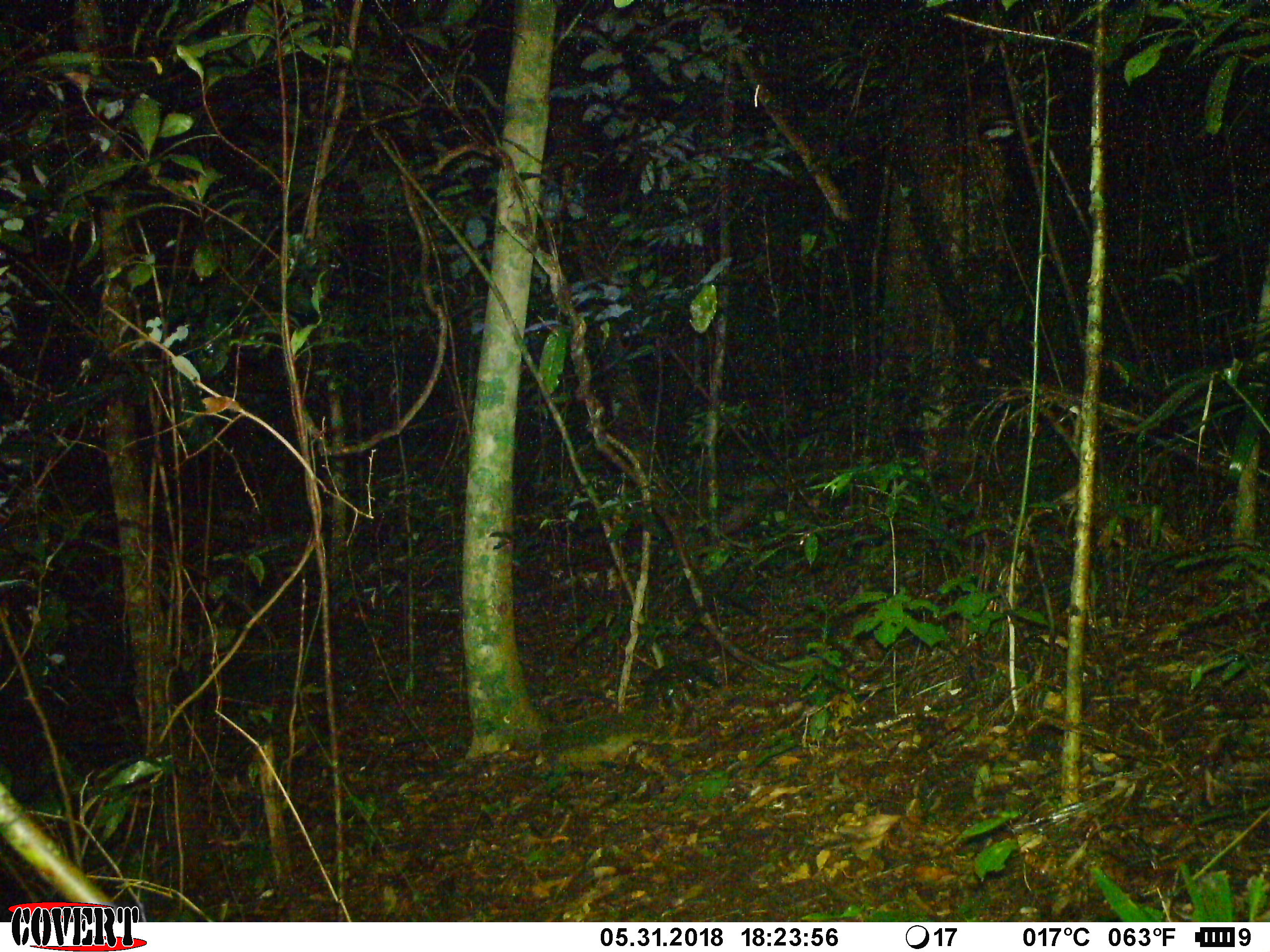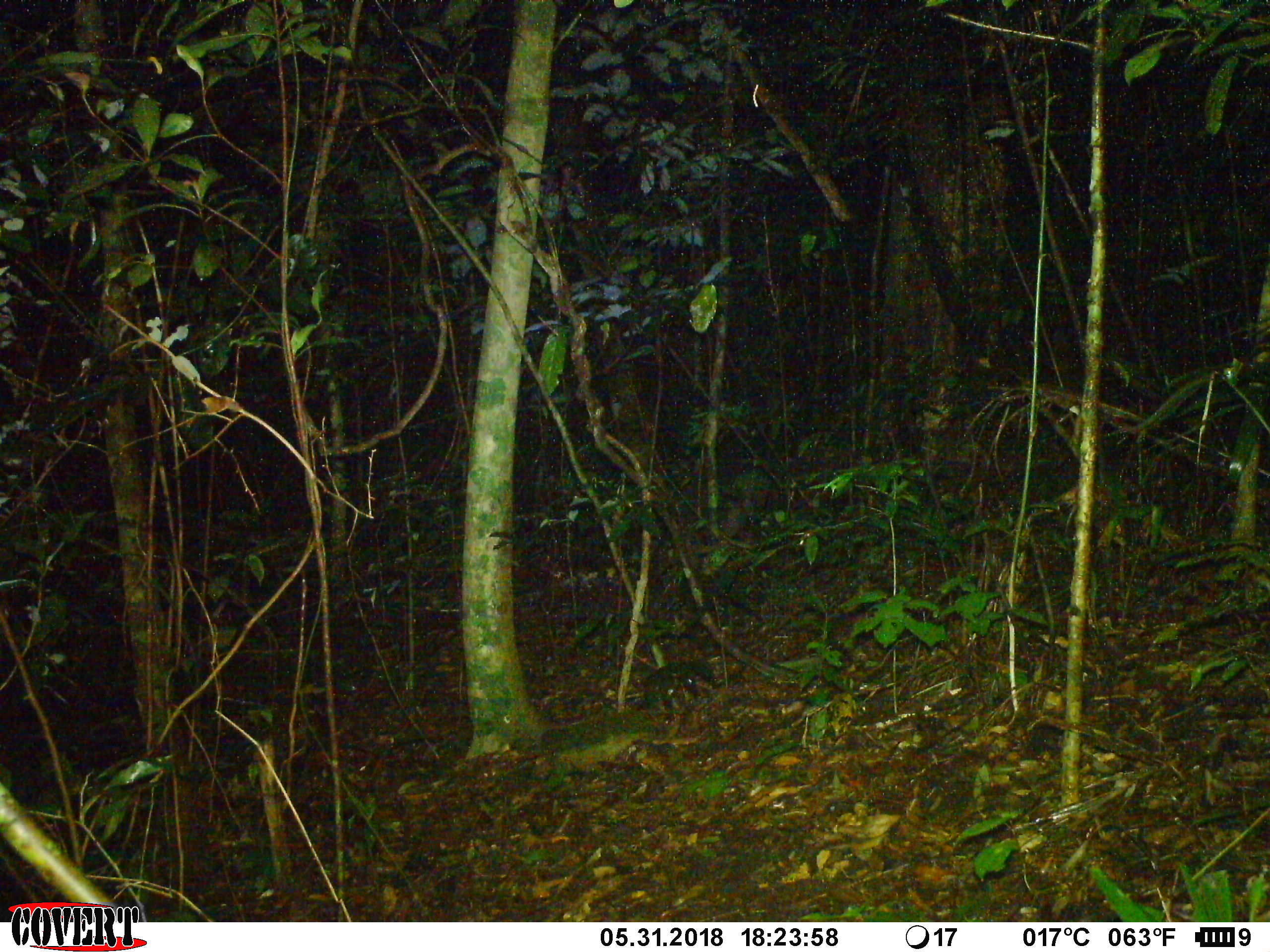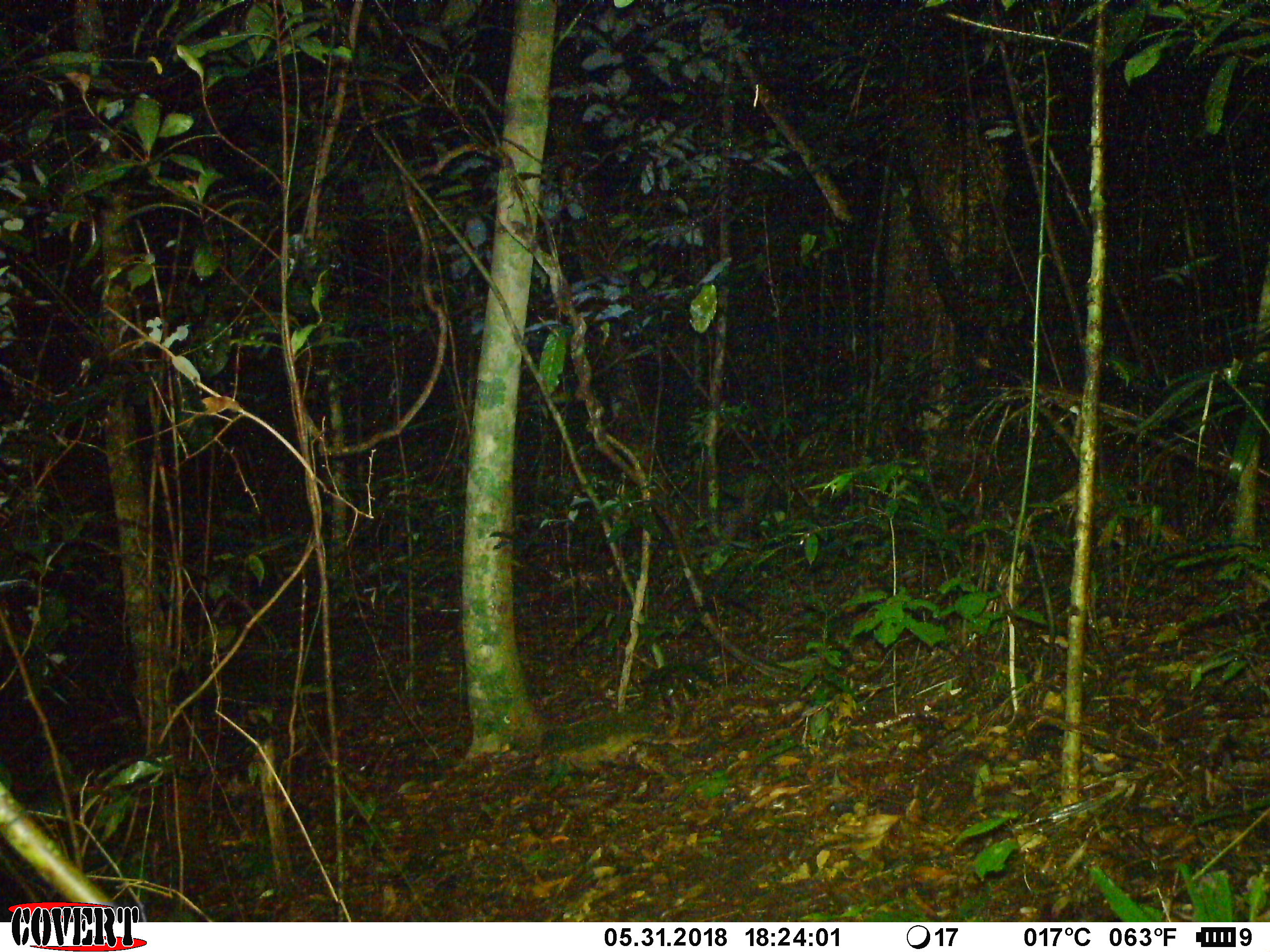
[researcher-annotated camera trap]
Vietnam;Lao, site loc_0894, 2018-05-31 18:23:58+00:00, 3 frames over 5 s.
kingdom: Animalia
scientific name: Animalia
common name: animal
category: unidentified animal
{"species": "unidentified animal (animal) (Animalia)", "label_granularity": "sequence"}